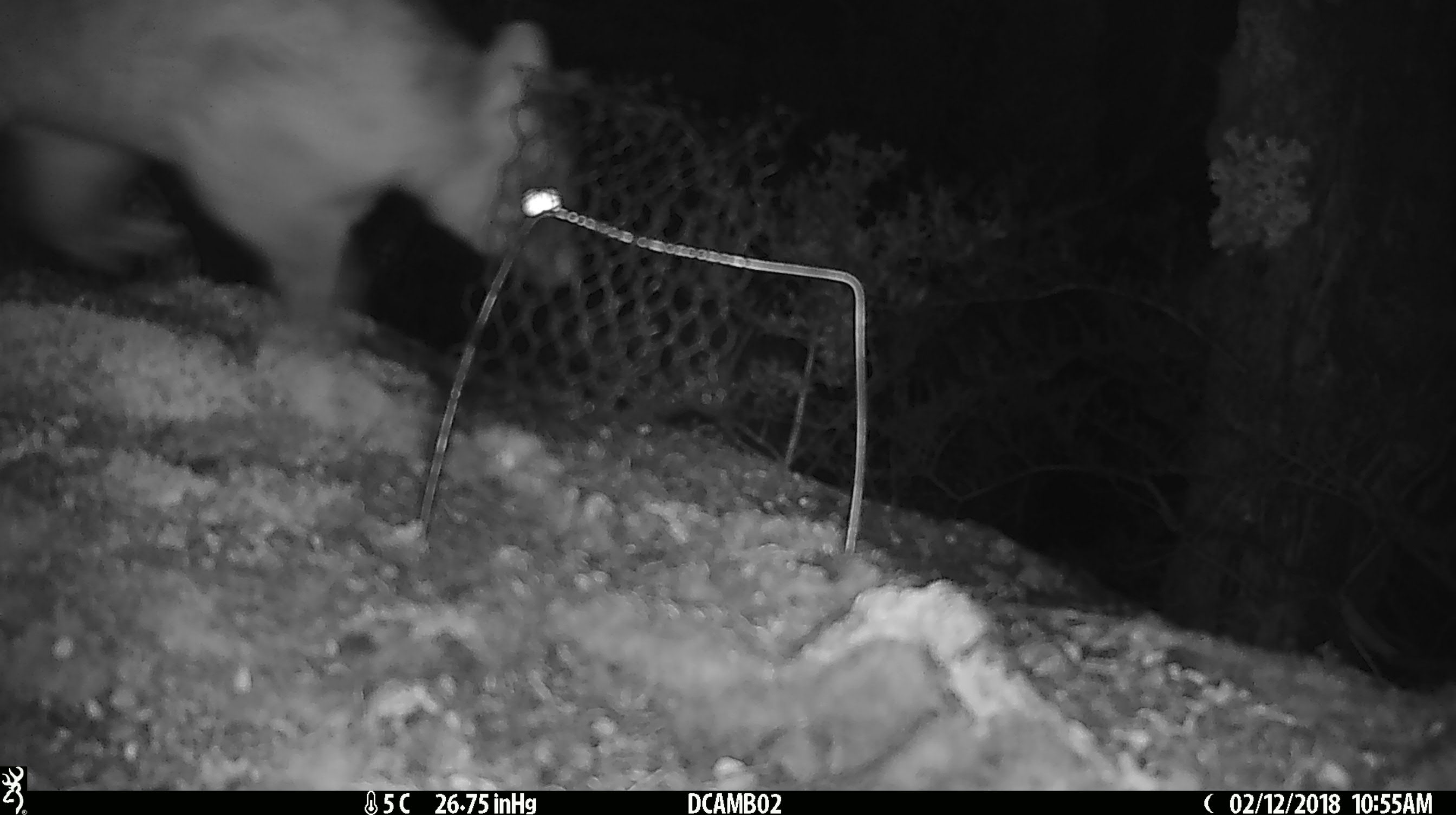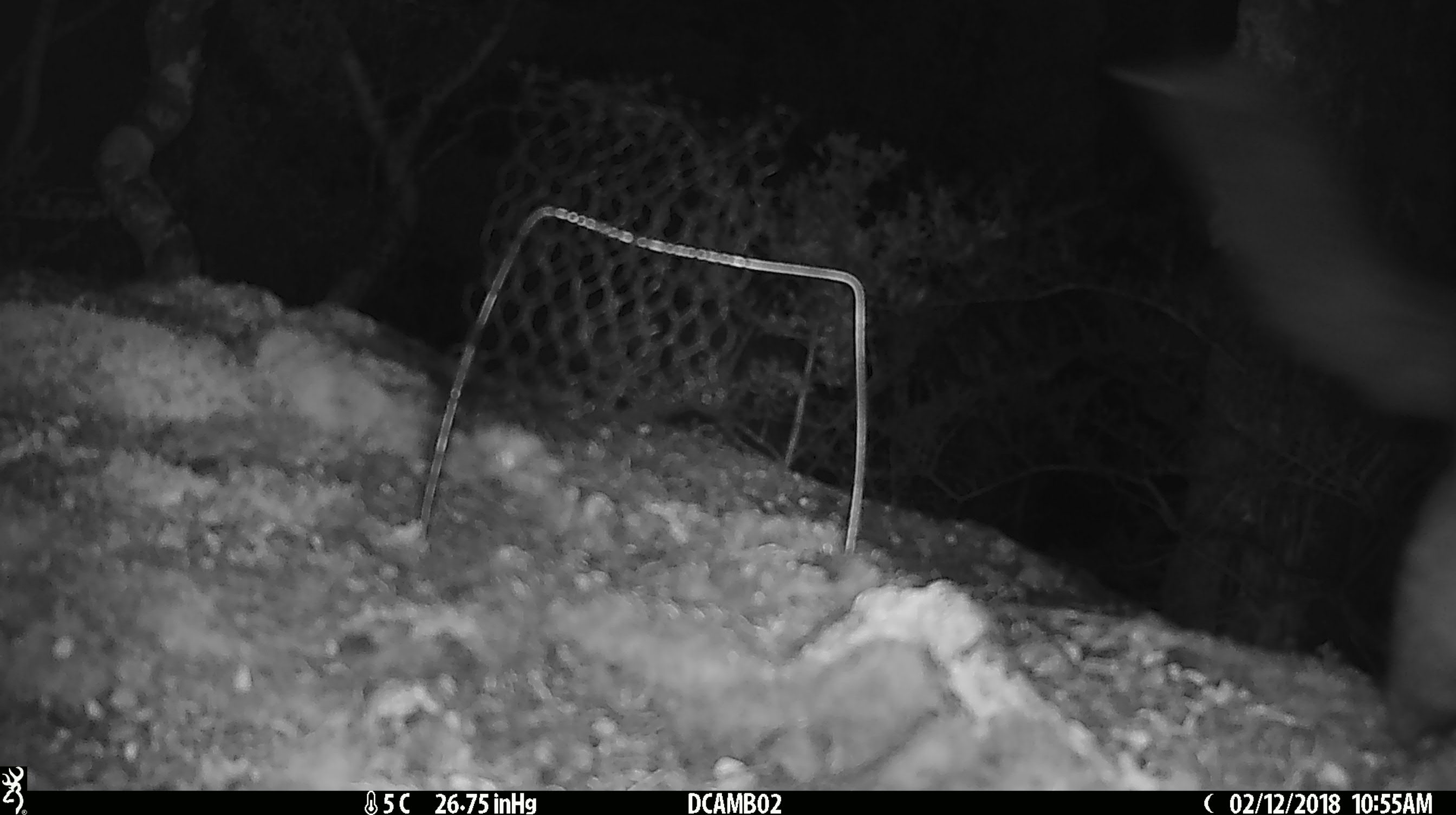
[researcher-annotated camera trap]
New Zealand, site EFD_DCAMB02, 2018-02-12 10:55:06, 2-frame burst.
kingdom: Animalia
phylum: Chordata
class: Mammalia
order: Diprotodontia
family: Phalangeridae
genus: Trichosurus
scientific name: Trichosurus vulpecula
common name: common brushtail possum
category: possum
Possum (common brushtail possum) (Trichosurus vulpecula).